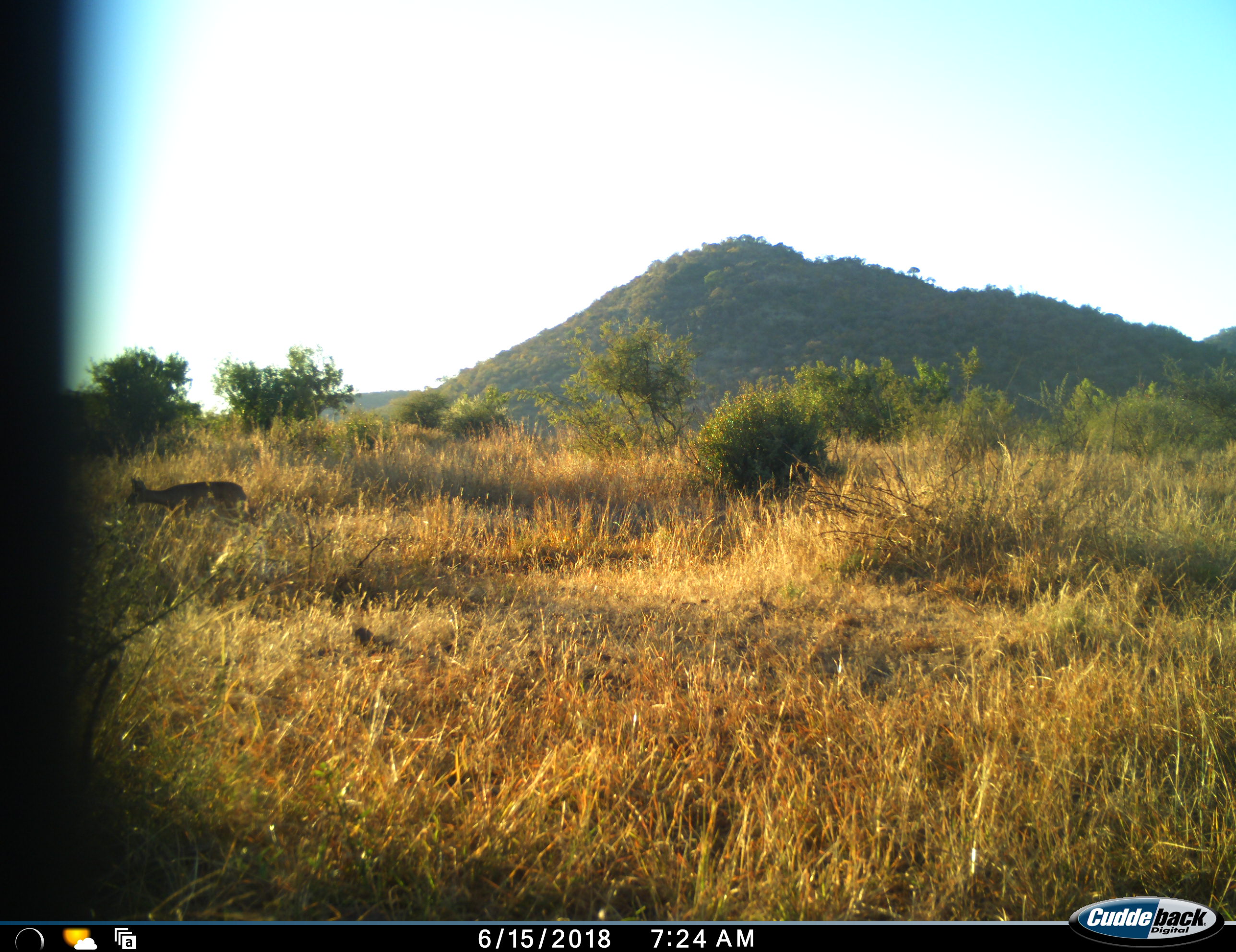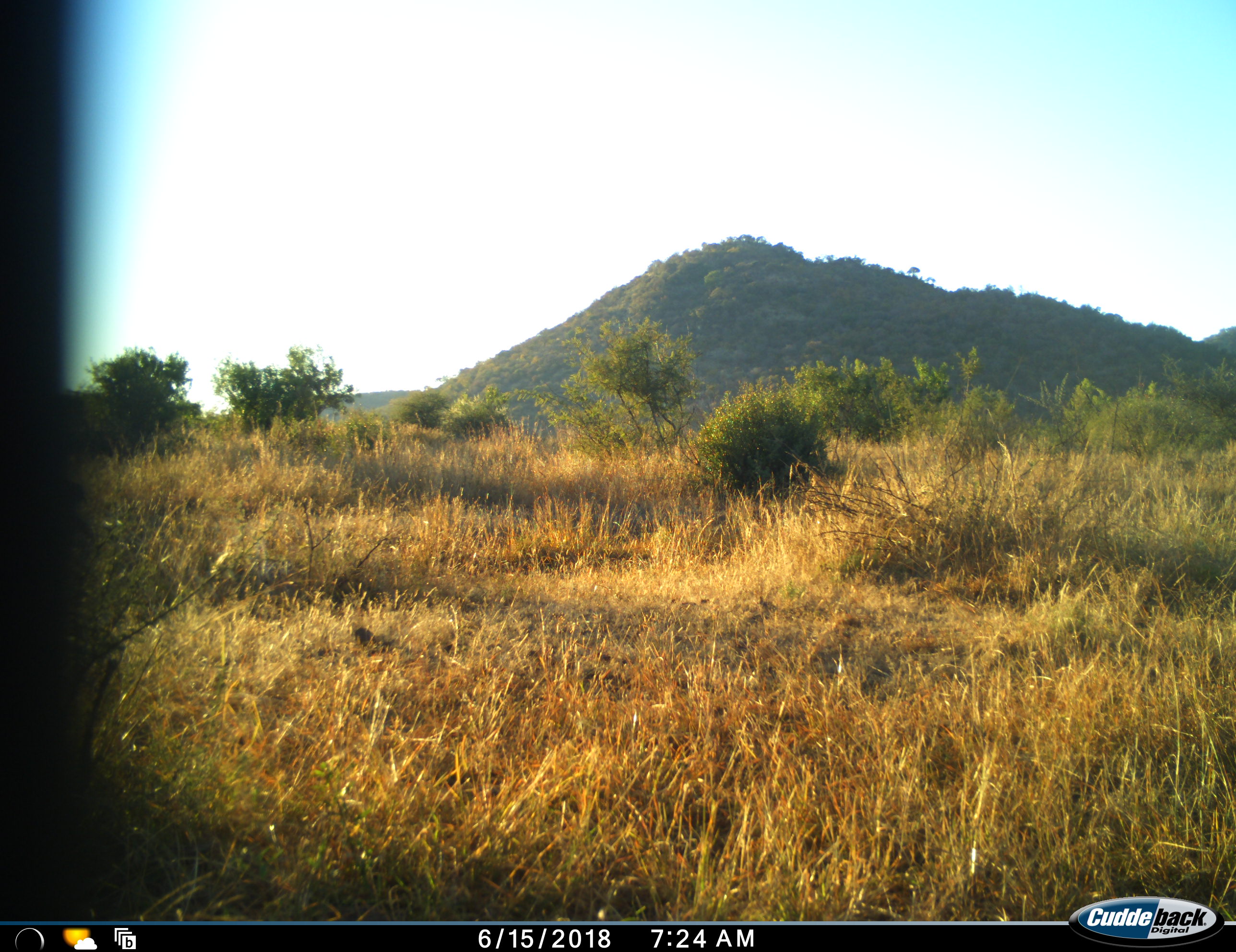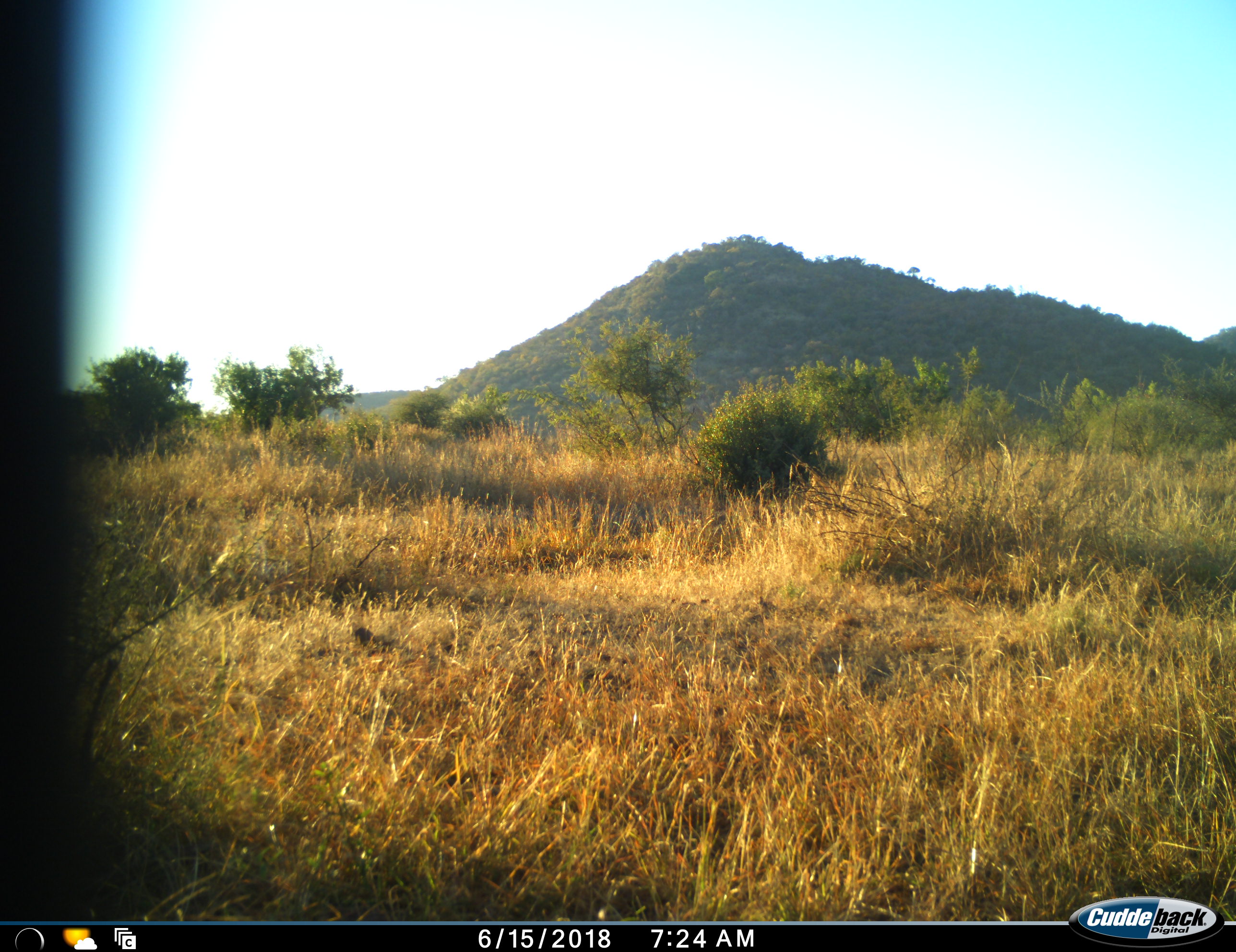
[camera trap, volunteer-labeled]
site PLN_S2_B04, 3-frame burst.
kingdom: Animalia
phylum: Chordata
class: Mammalia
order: Artiodactyla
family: Bovidae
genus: Sylvicapra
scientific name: Sylvicapra grimmia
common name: common duiker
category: duikercommongrey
Duikercommongrey (common duiker) (Sylvicapra grimmia), count 1. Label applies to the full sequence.